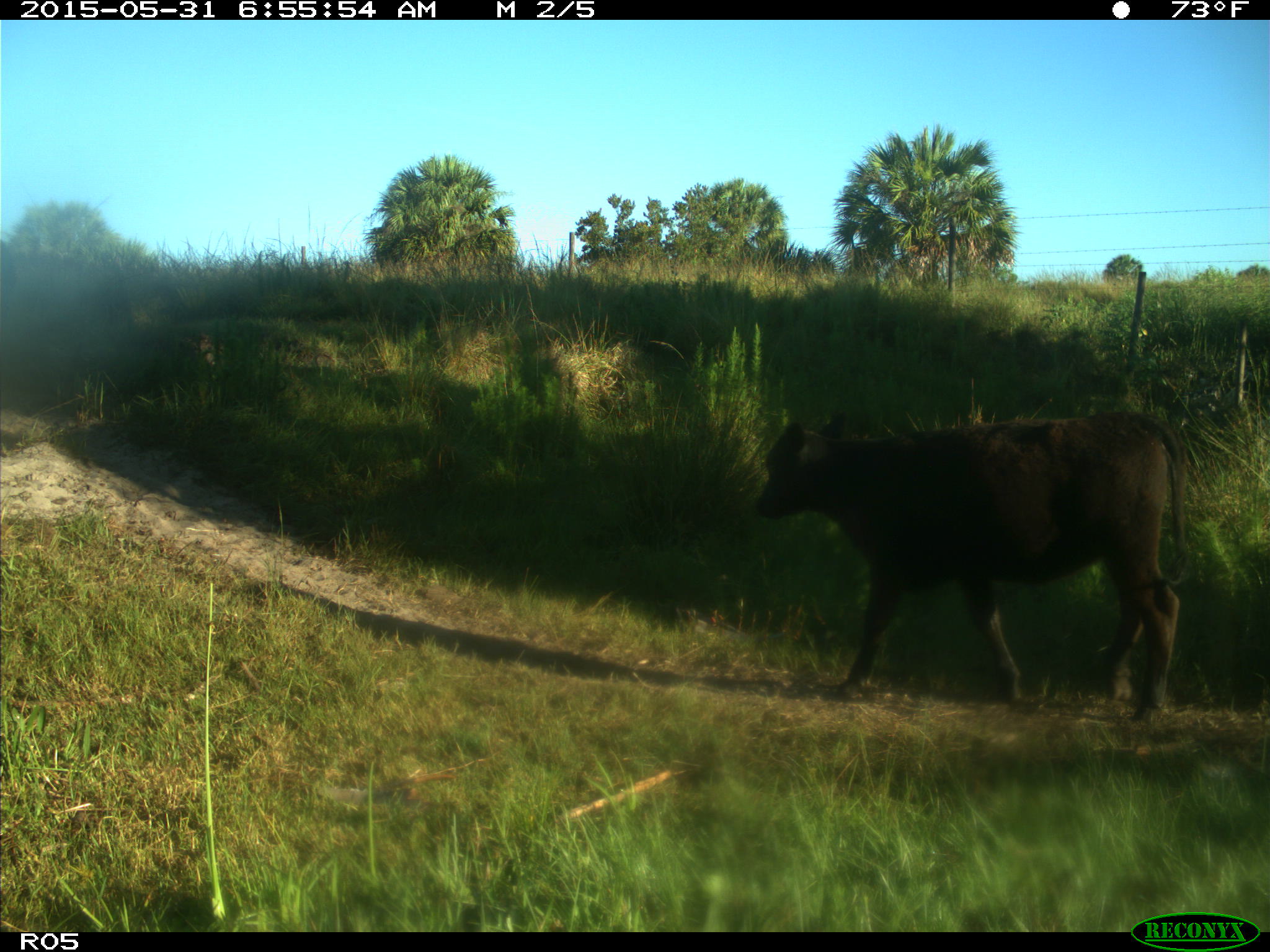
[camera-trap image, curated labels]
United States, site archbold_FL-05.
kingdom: Animalia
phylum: Chordata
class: Mammalia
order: Artiodactyla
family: Bovidae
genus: Bos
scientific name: Bos taurus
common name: domestic cow